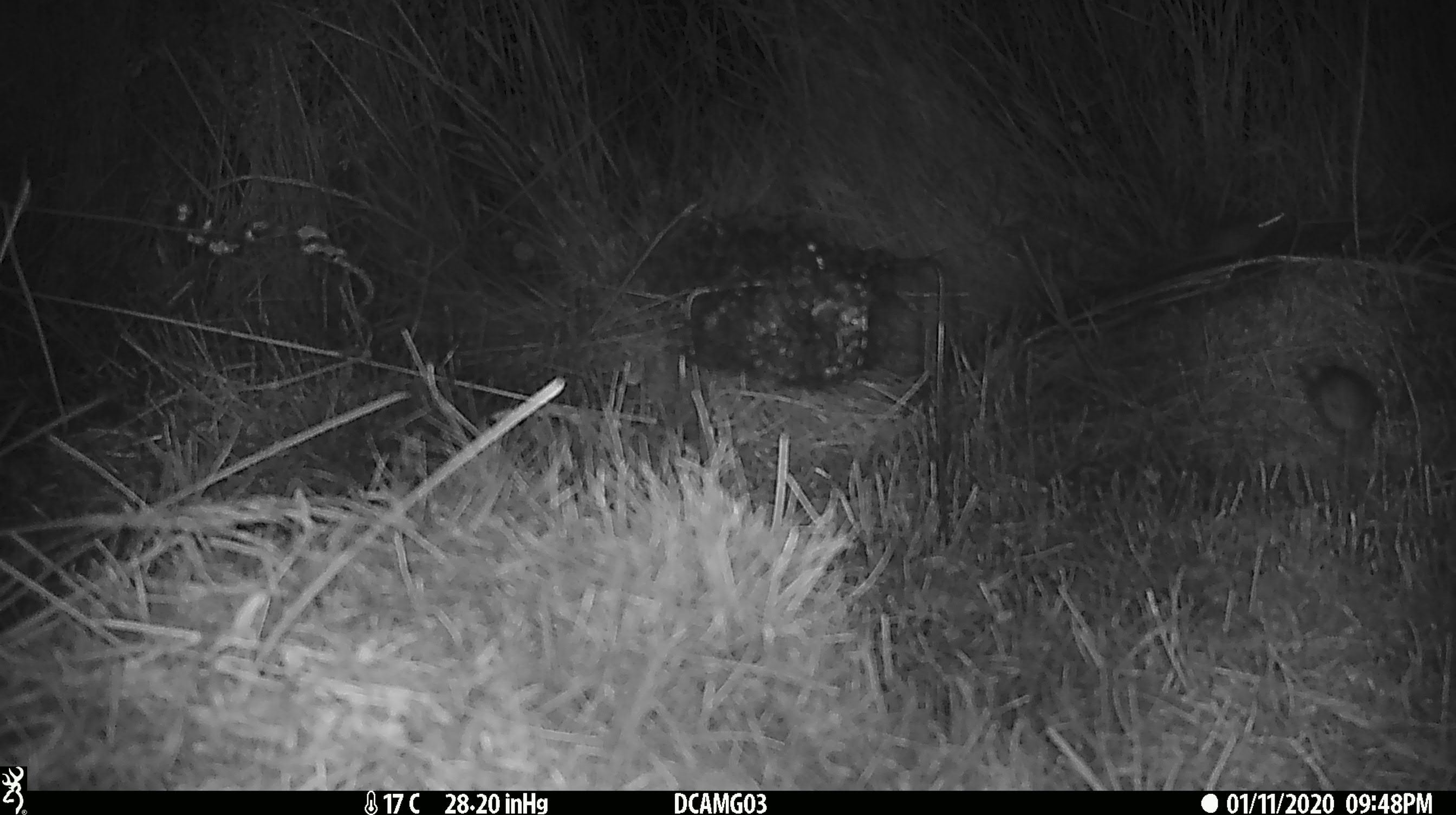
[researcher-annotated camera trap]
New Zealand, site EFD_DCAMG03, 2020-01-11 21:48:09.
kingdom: Animalia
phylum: Chordata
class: Mammalia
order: Rodentia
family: Muridae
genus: Mus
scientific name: Mus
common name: mouse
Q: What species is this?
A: Mouse (Mus).